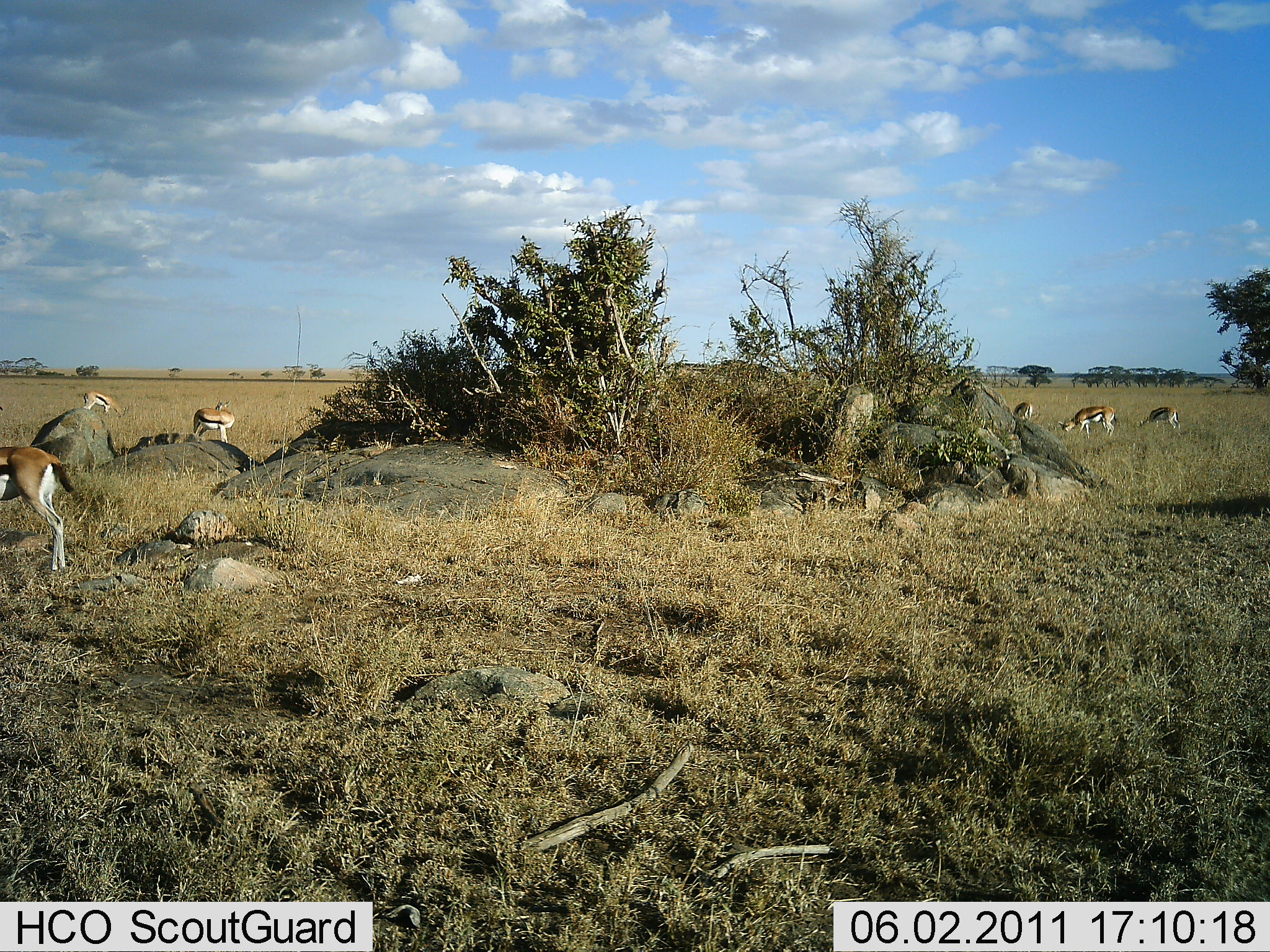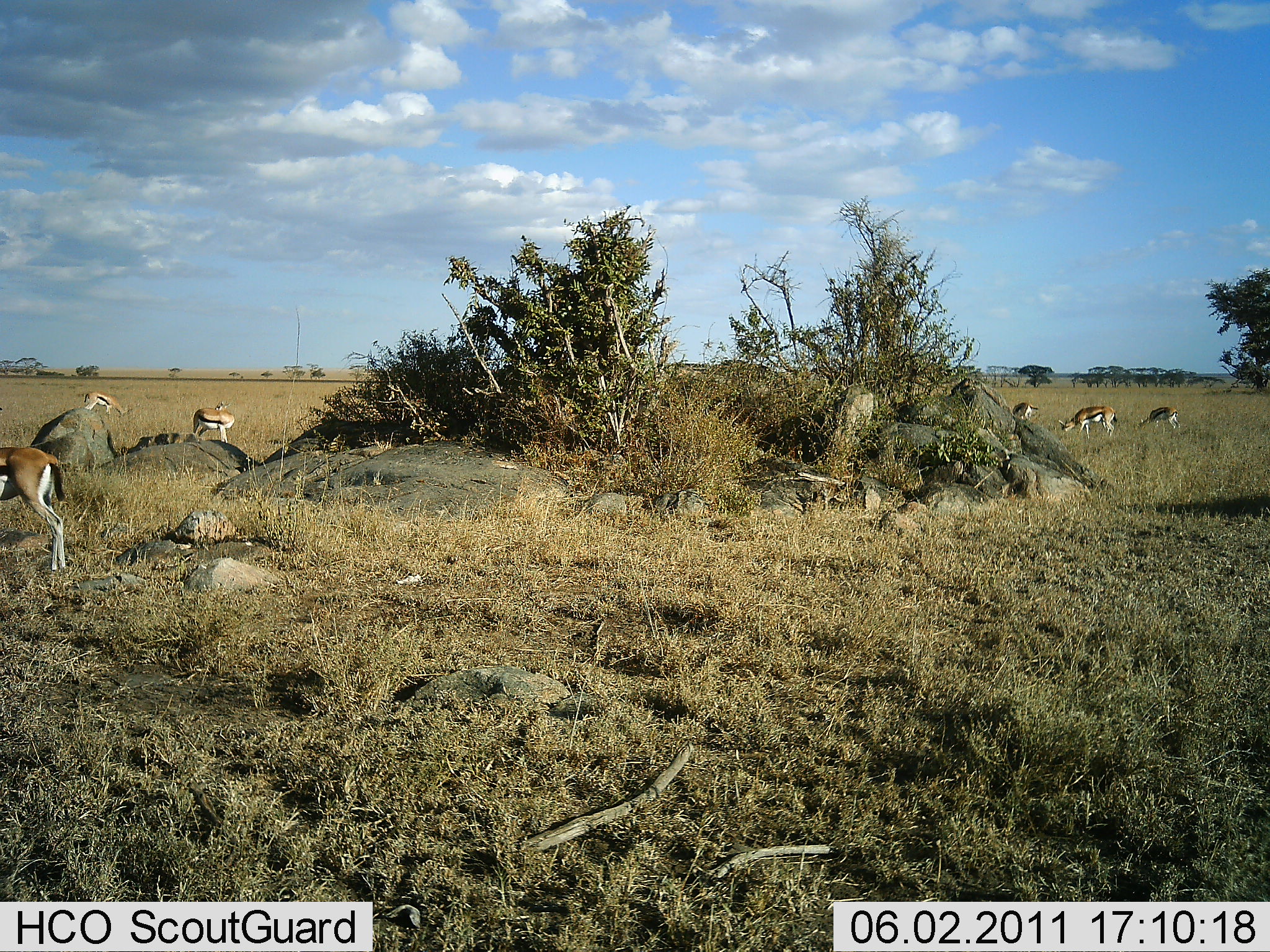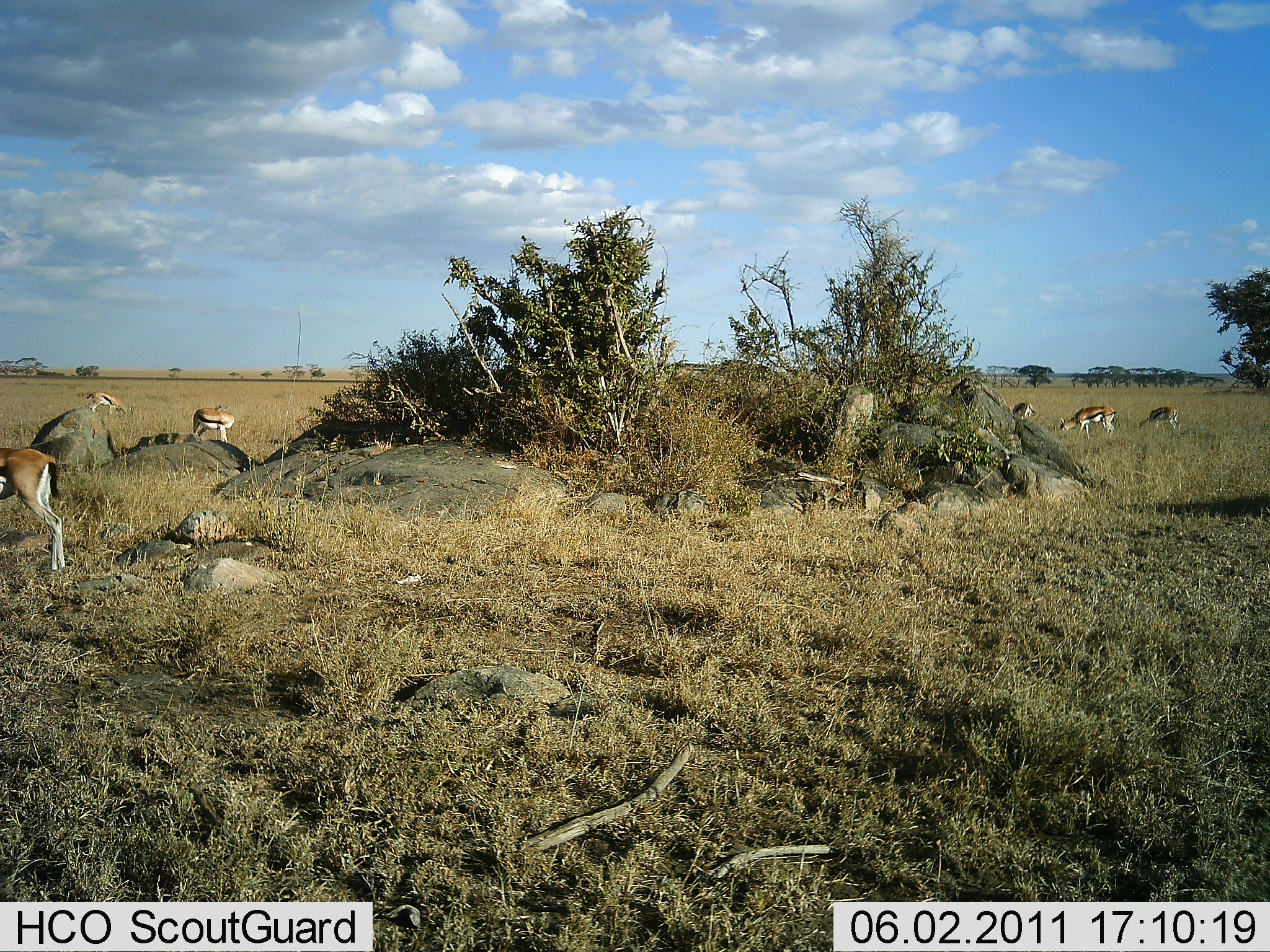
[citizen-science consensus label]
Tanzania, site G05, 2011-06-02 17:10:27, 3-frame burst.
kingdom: Animalia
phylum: Chordata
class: Mammalia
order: Artiodactyla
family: Bovidae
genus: Eudorcas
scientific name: Eudorcas thomsonii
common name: thomson's gazelle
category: gazellethomsons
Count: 6.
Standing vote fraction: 50%.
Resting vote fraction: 0%.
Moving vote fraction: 0%.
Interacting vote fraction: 0%.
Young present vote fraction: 0%.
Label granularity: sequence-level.